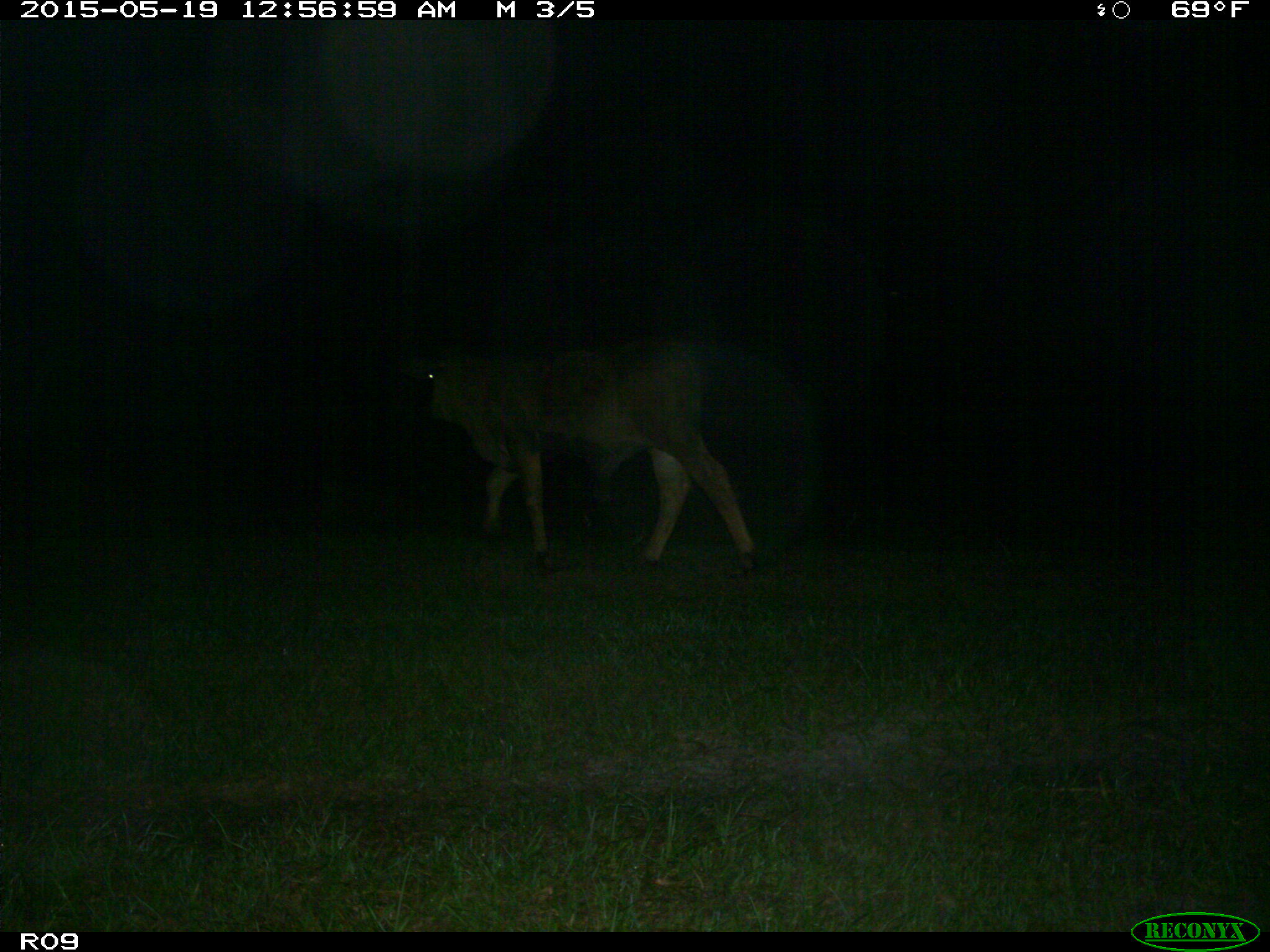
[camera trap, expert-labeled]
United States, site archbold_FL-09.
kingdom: Animalia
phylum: Chordata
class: Mammalia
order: Artiodactyla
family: Bovidae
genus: Bos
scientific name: Bos taurus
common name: domestic cow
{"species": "Bos taurus (domestic cow)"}